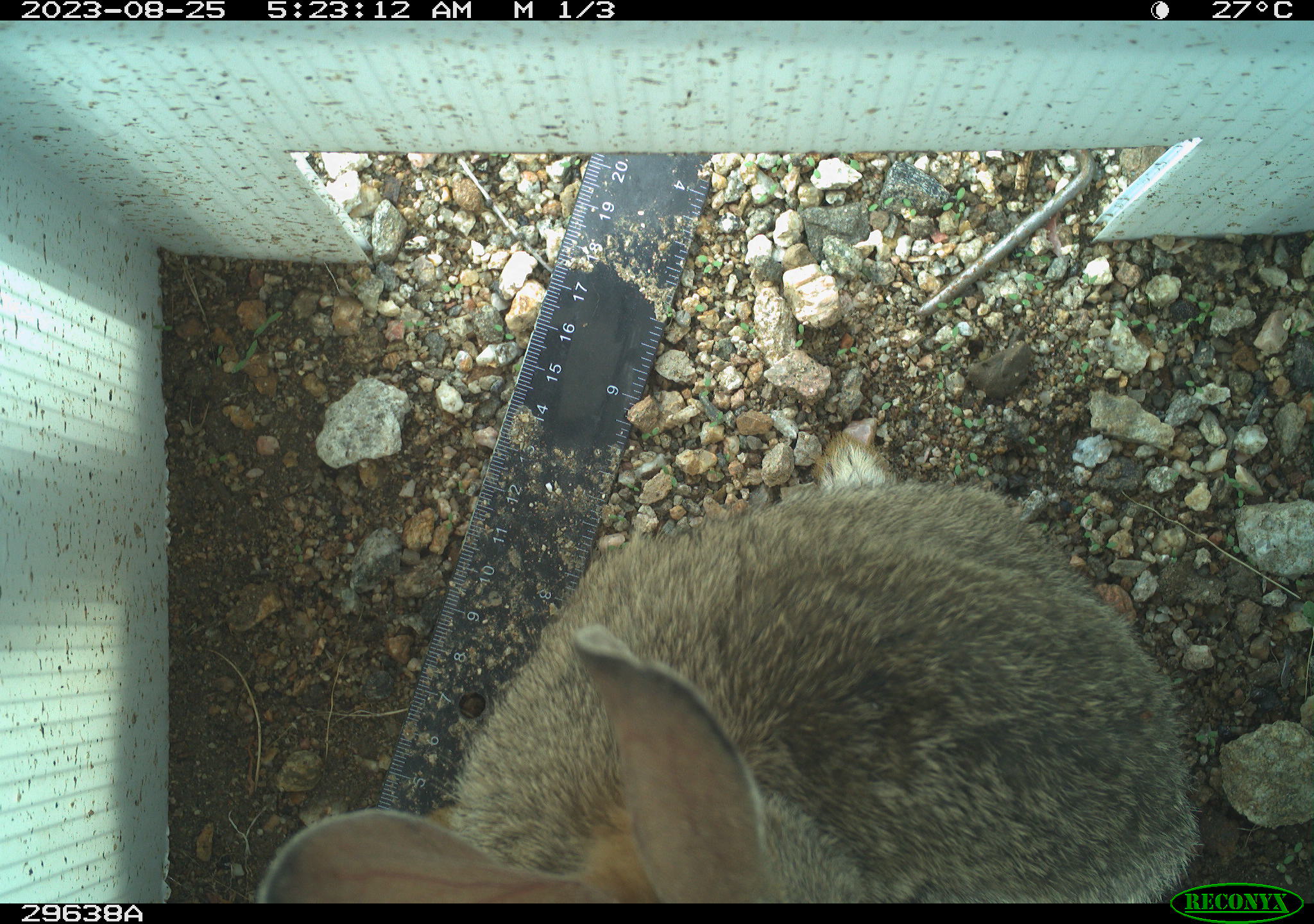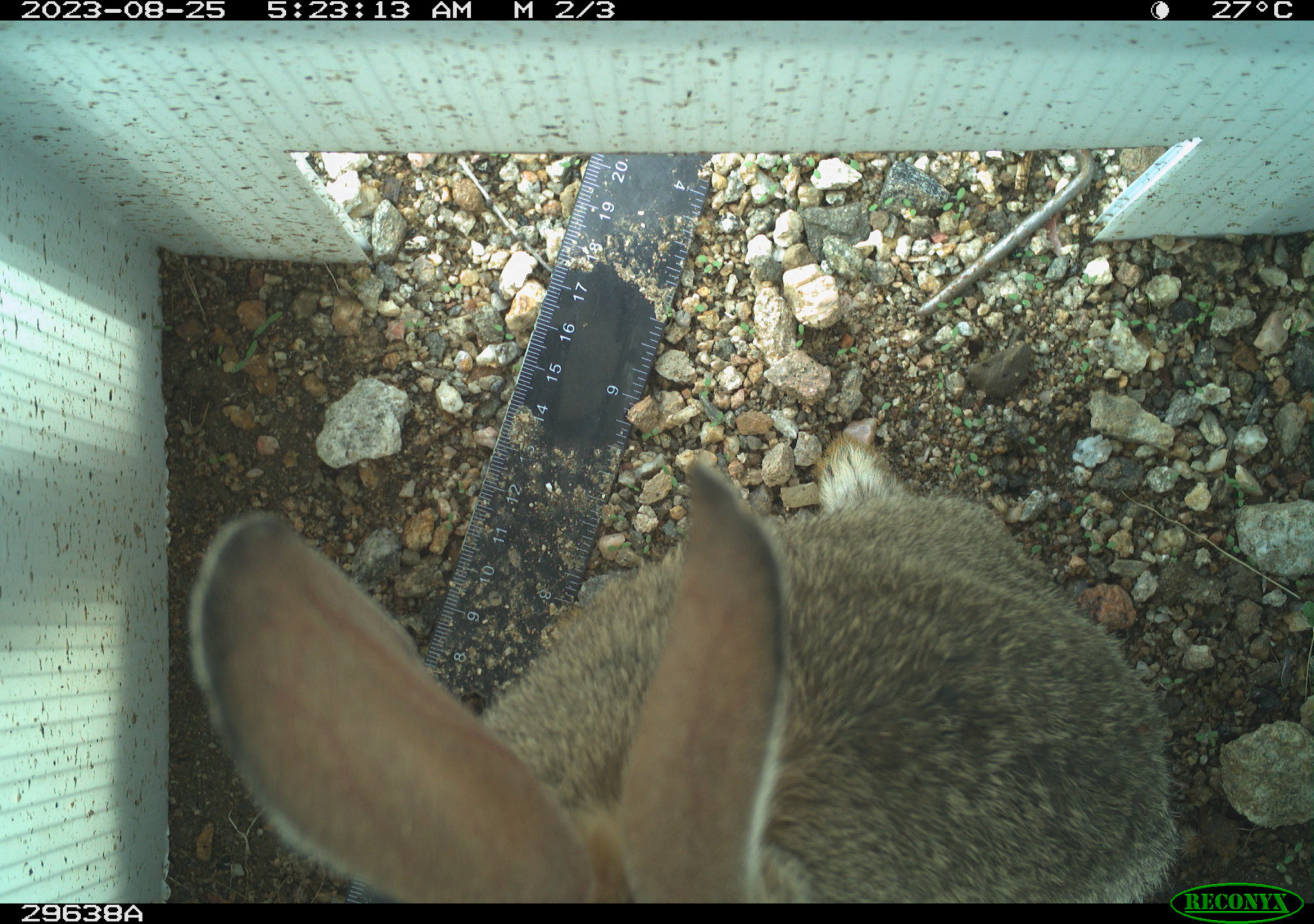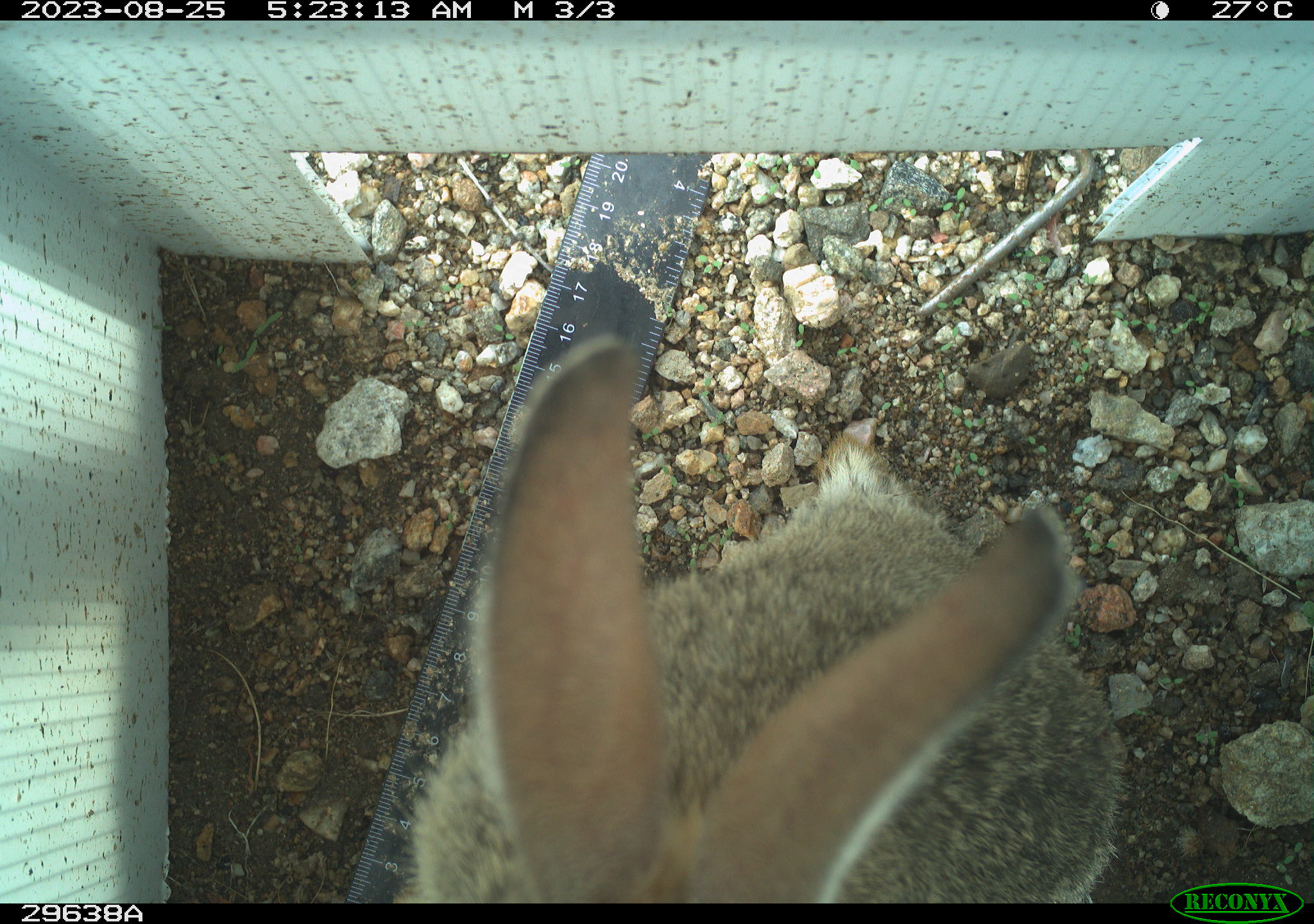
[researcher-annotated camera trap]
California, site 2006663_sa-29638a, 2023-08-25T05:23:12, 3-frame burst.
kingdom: Animalia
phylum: Chordata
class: Mammalia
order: Lagomorpha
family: Leporidae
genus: Lepus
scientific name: Lepus californicus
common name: black-tailed jackrabbit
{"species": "black-tailed jackrabbit (Lepus californicus)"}